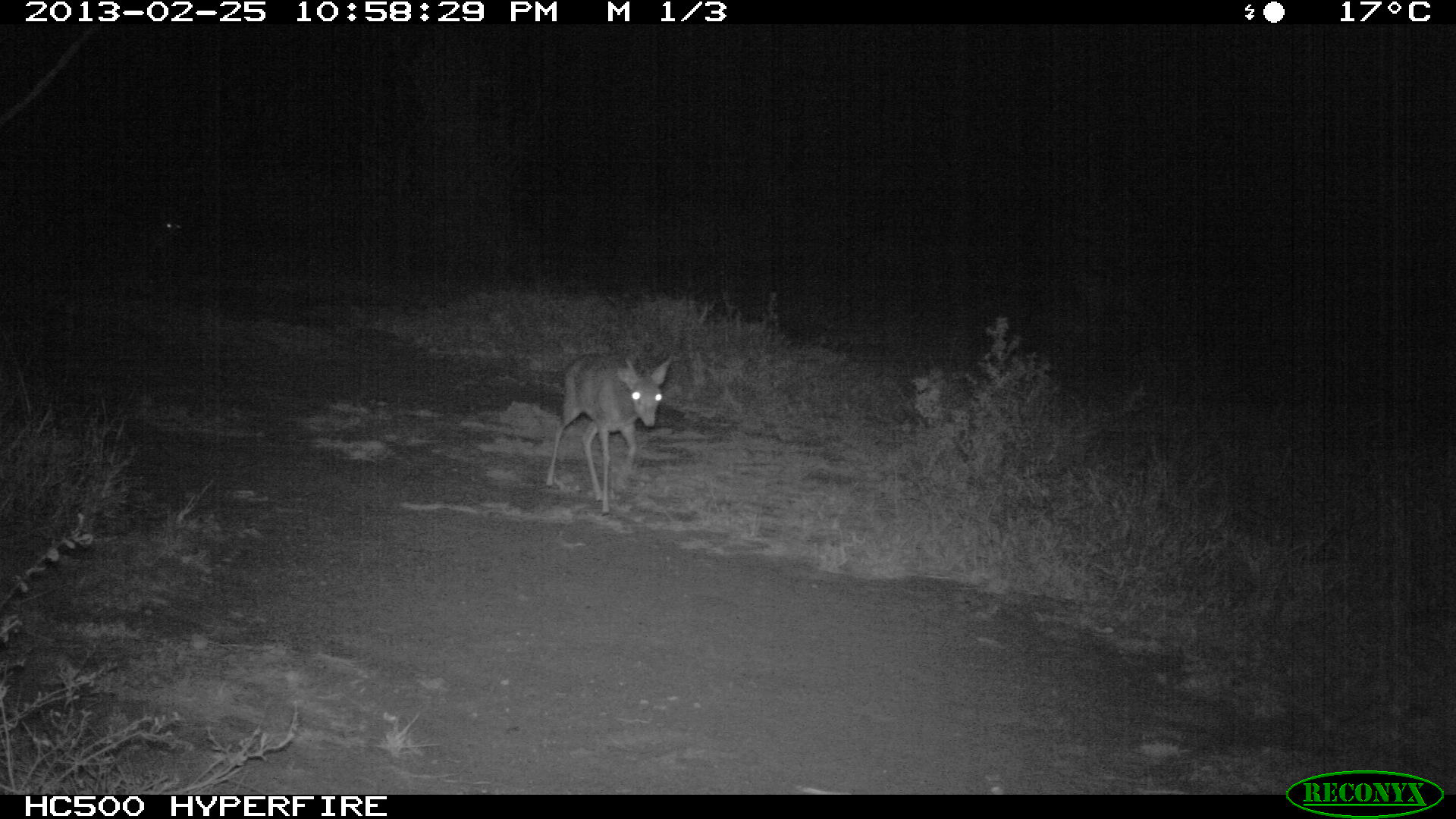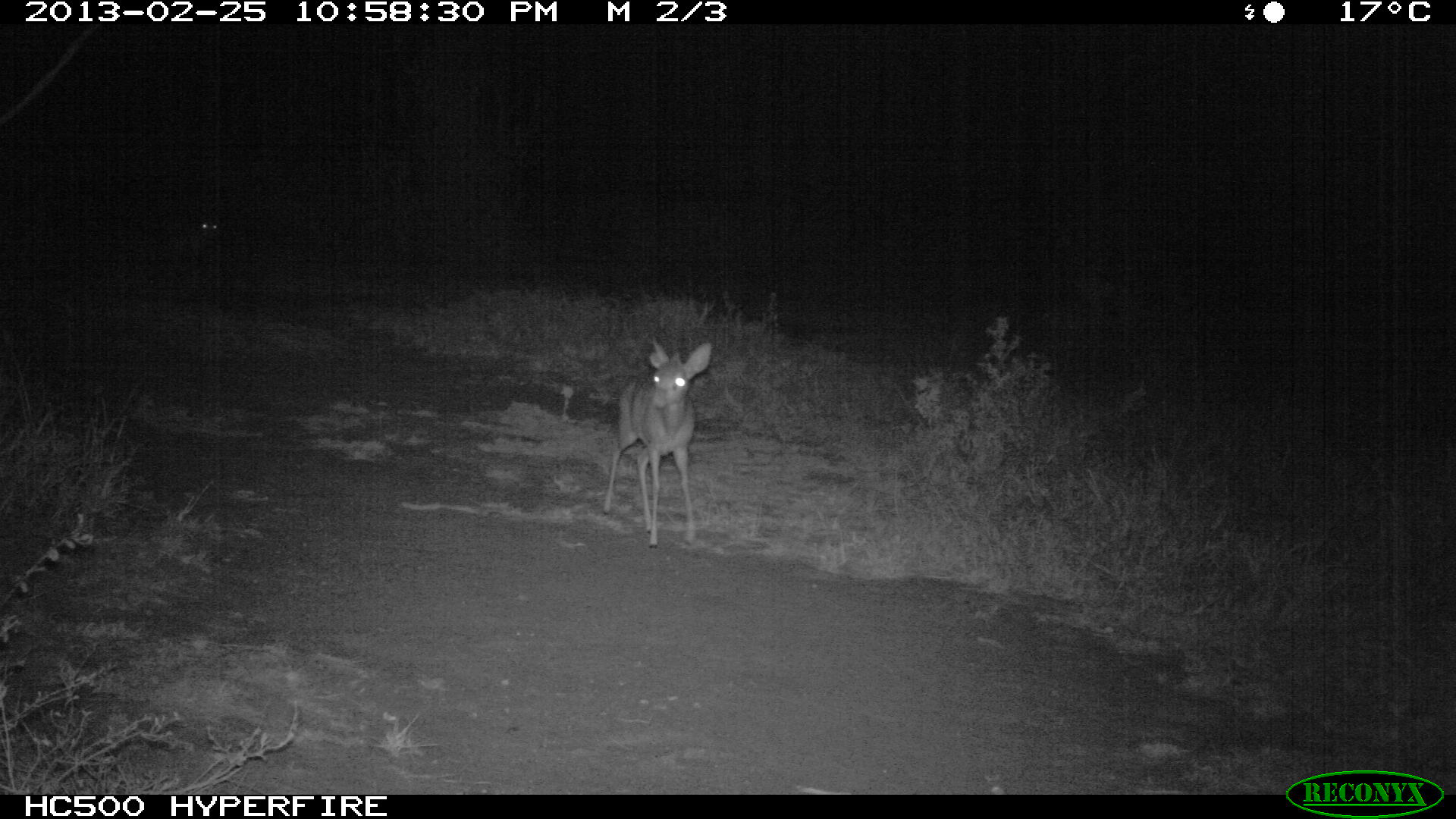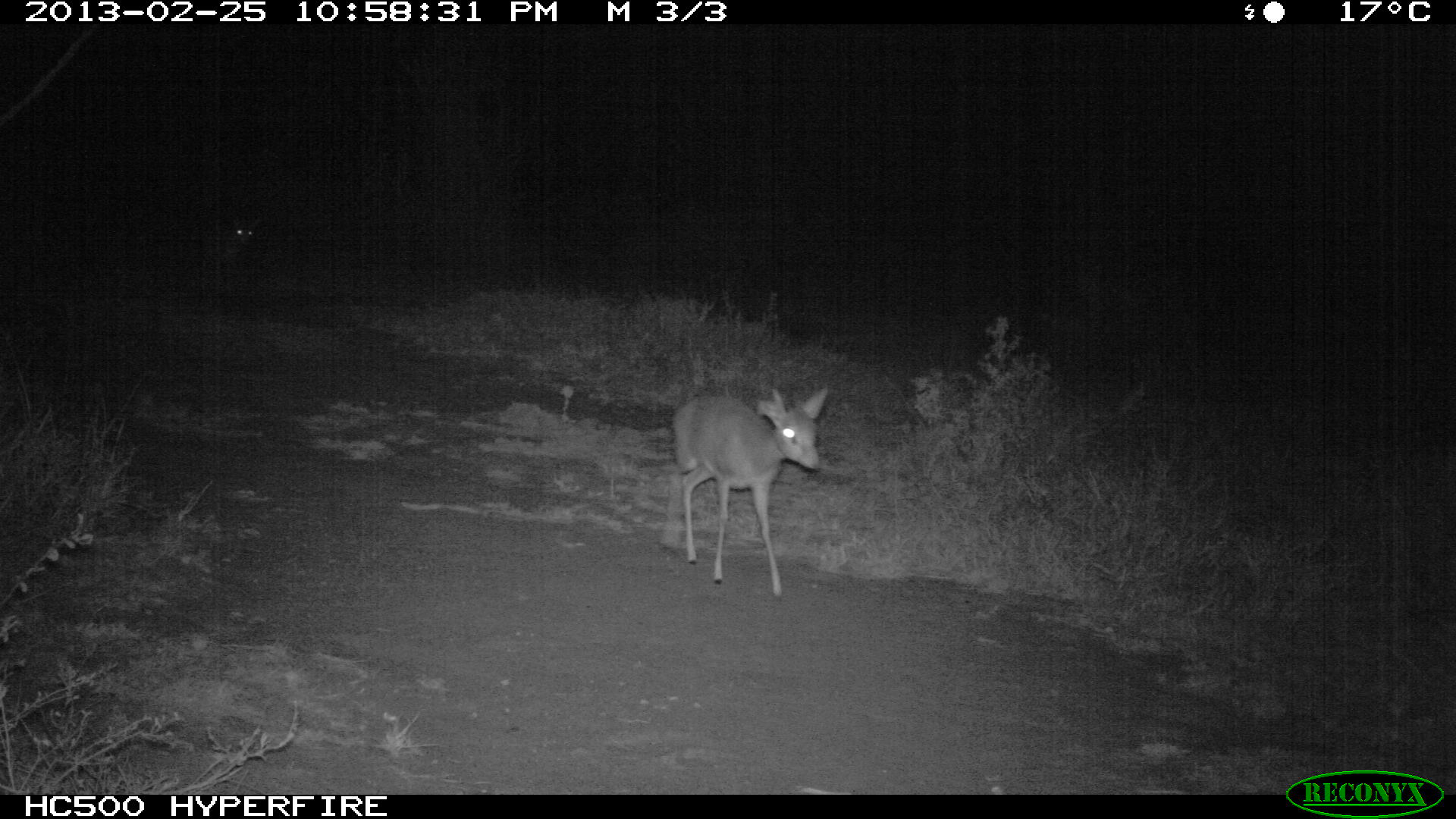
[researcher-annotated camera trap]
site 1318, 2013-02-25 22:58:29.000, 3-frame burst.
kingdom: Animalia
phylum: Chordata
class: Mammalia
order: Artiodactyla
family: Bovidae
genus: Madoqua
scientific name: Madoqua guentheri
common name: günther's dik-dik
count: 2